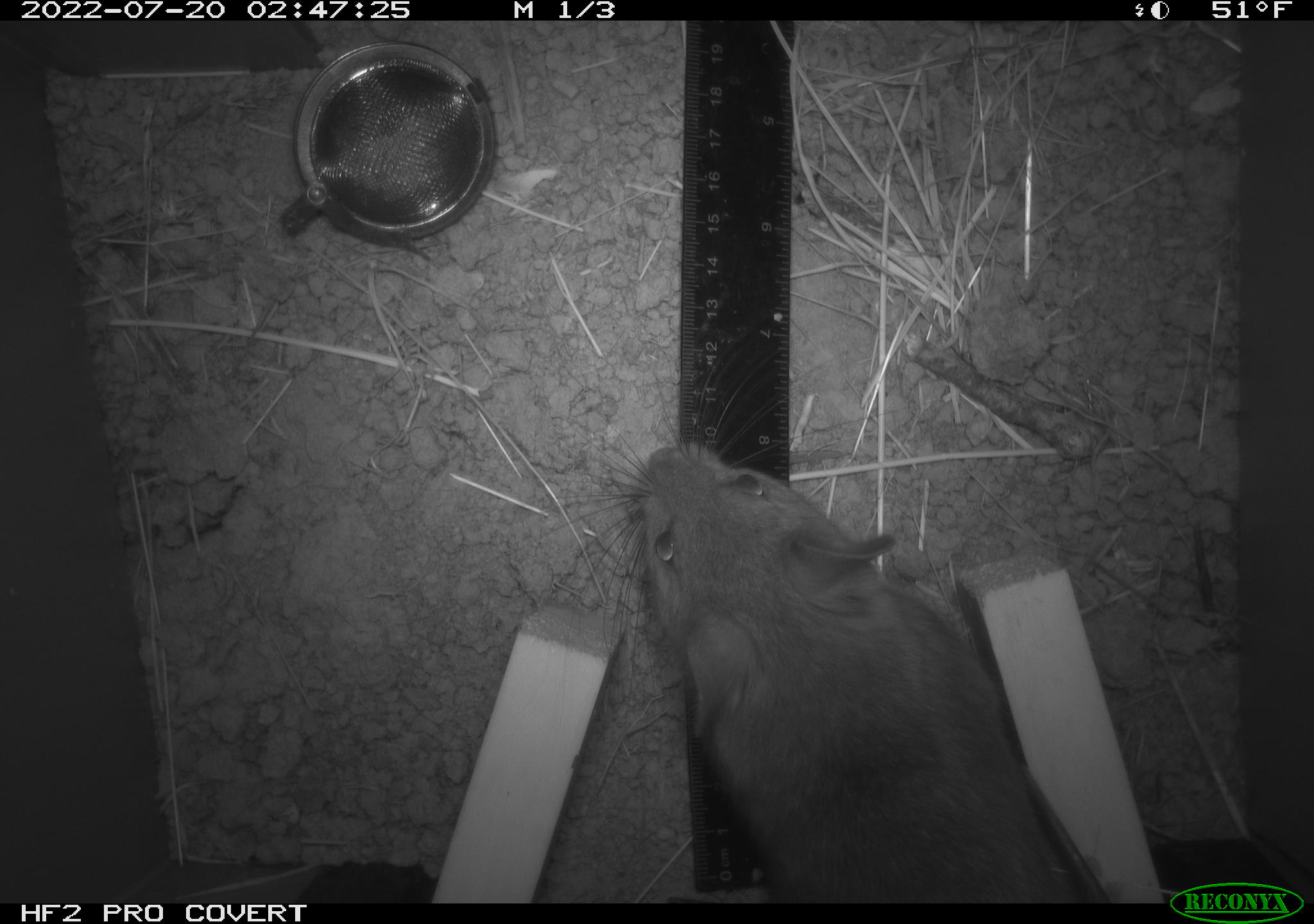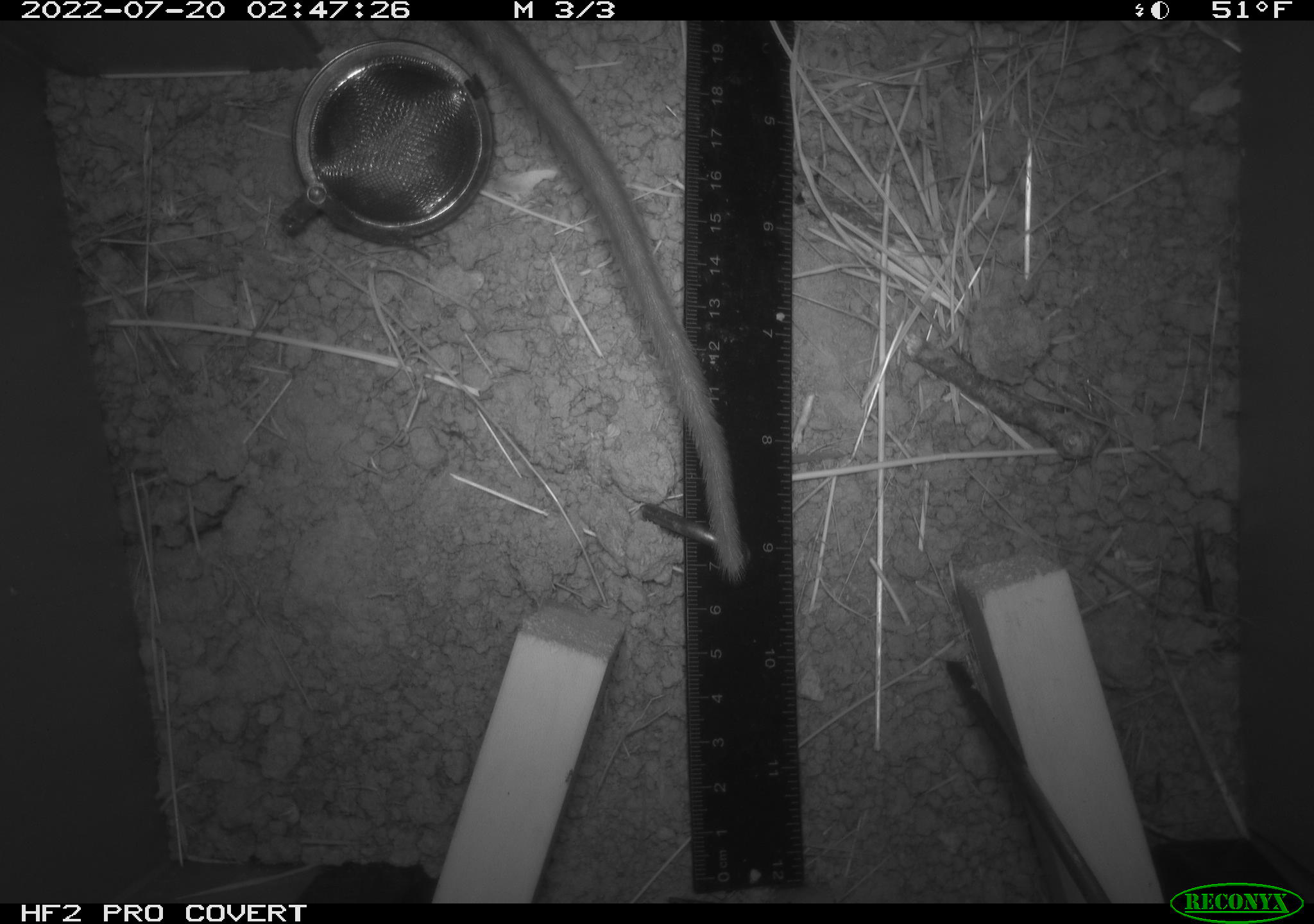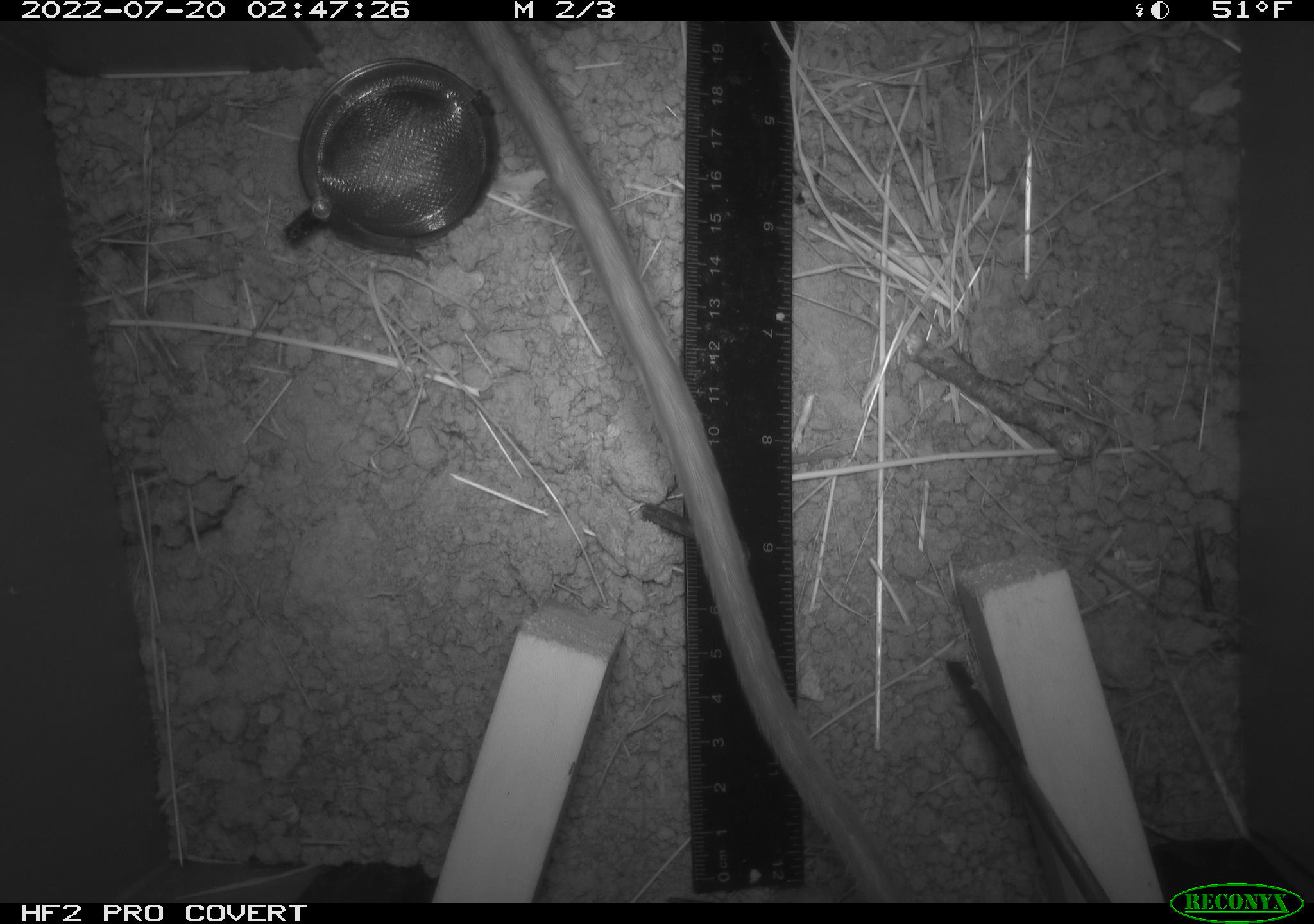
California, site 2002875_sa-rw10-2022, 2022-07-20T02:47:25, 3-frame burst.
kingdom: Animalia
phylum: Chordata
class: Mammalia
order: Rodentia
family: Cricetidae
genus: Neotoma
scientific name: Neotoma fuscipes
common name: dusky-footed woodrat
Dusky-footed woodrat (Neotoma fuscipes).